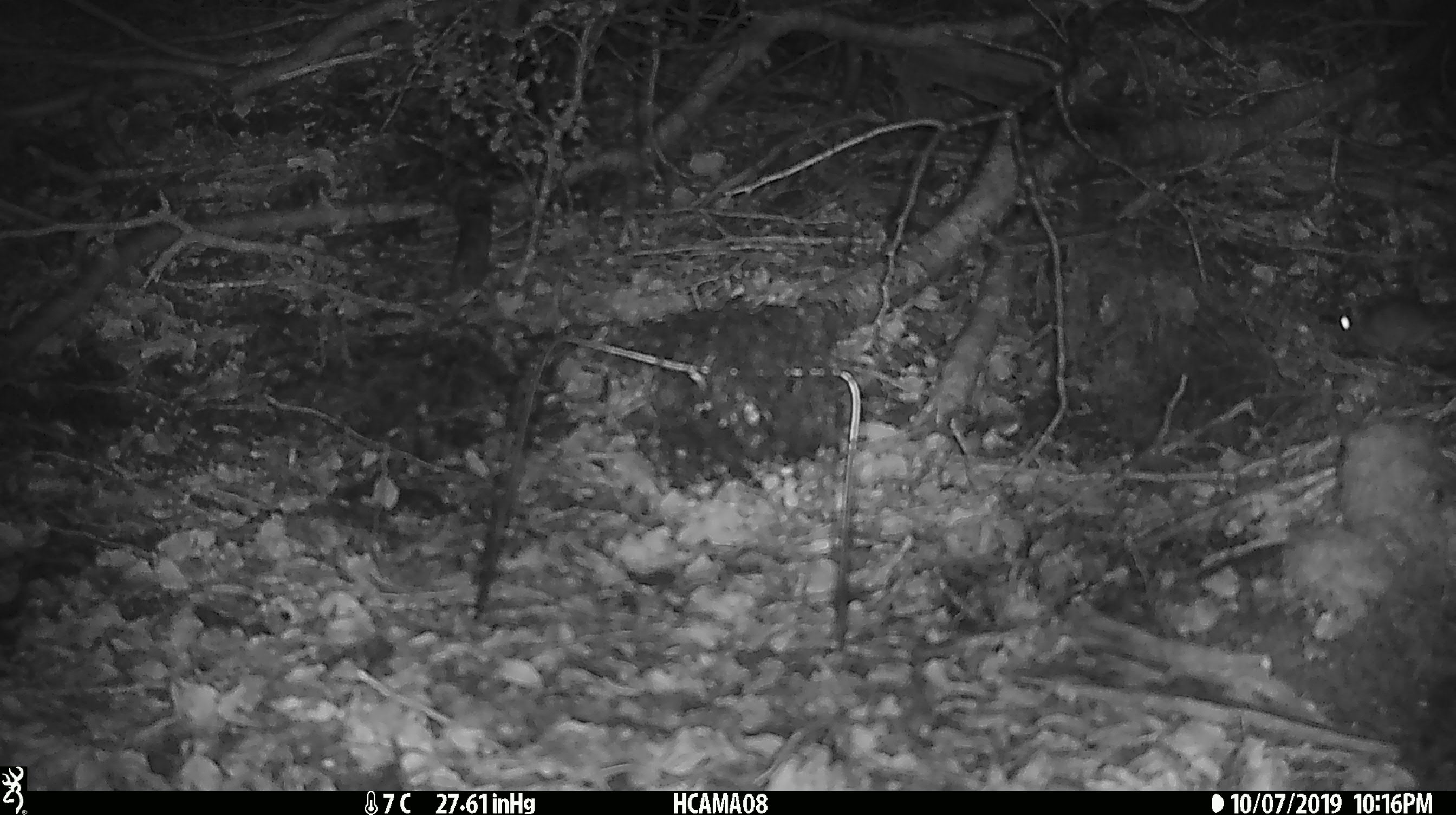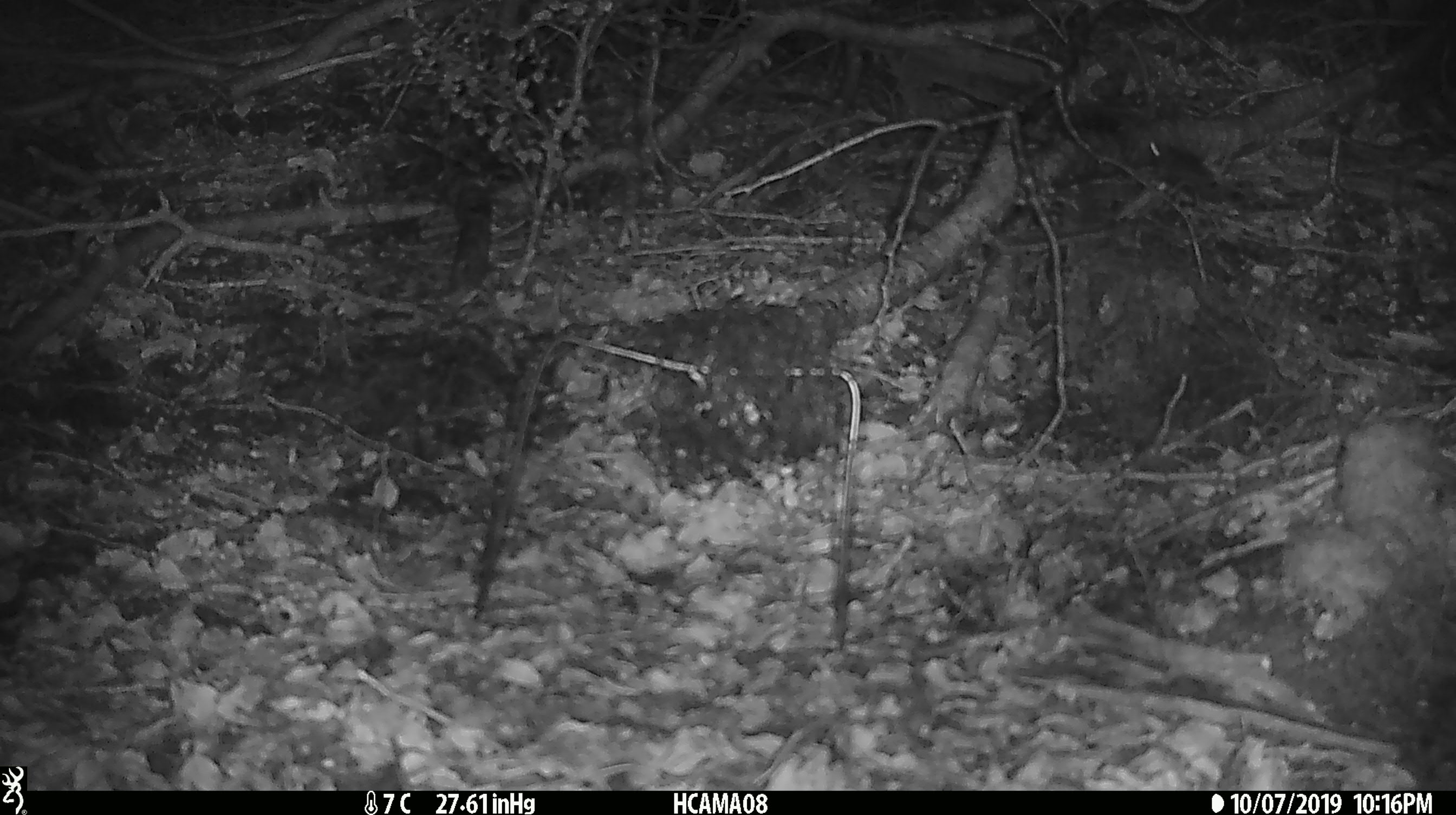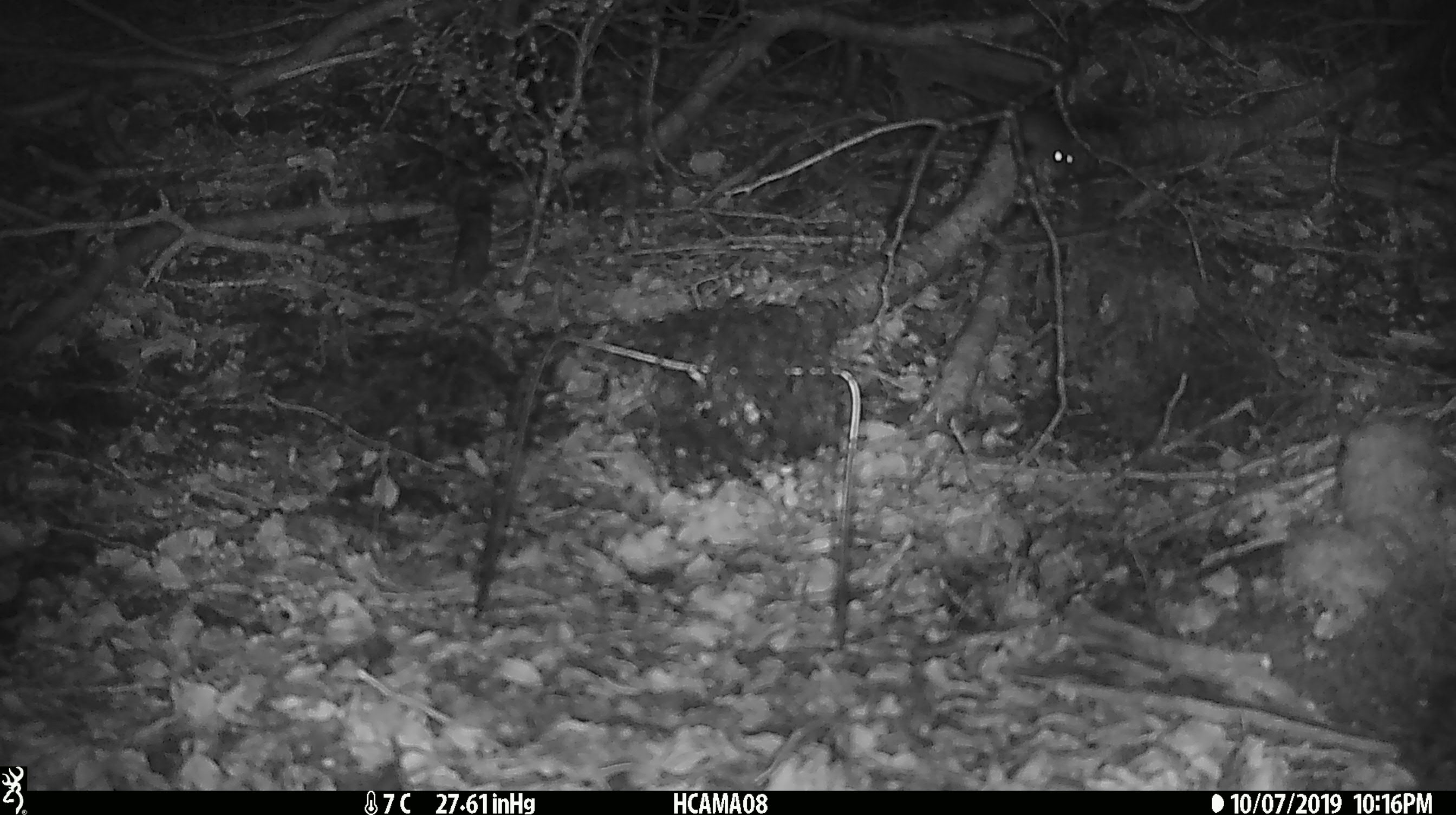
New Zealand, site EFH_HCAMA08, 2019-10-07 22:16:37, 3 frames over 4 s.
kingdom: Animalia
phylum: Chordata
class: Mammalia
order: Rodentia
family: Muridae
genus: Mus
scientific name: Mus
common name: mouse